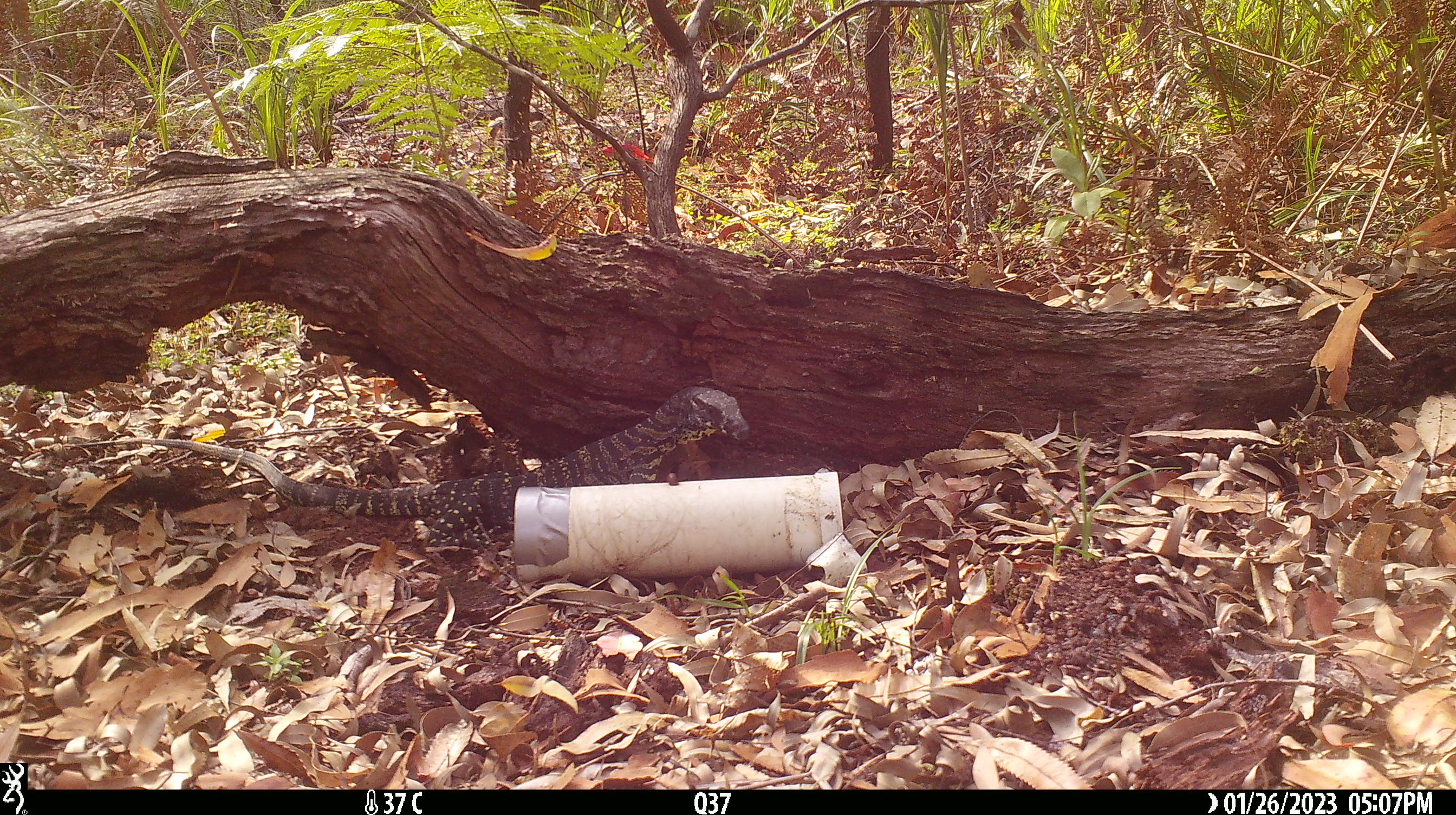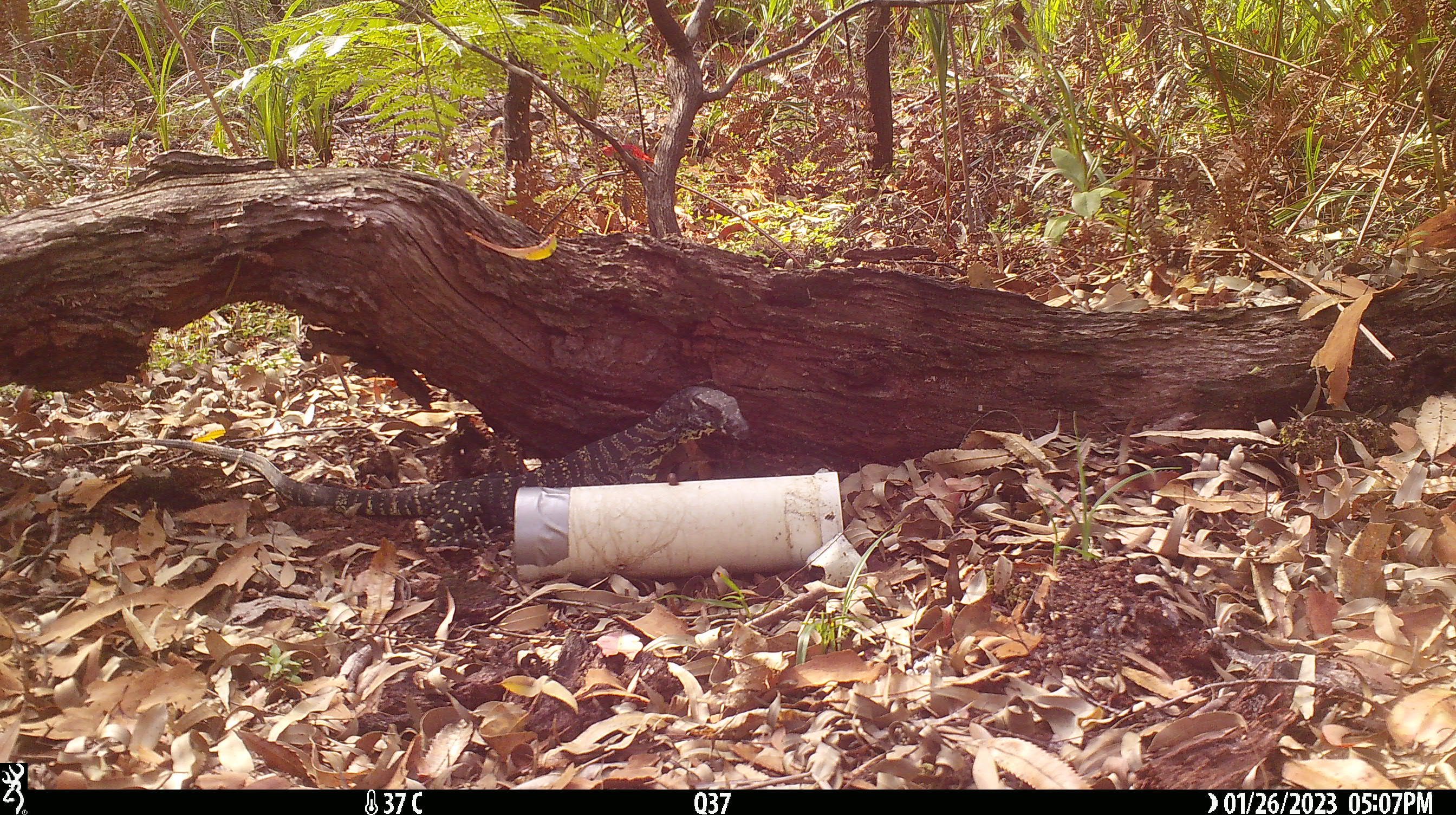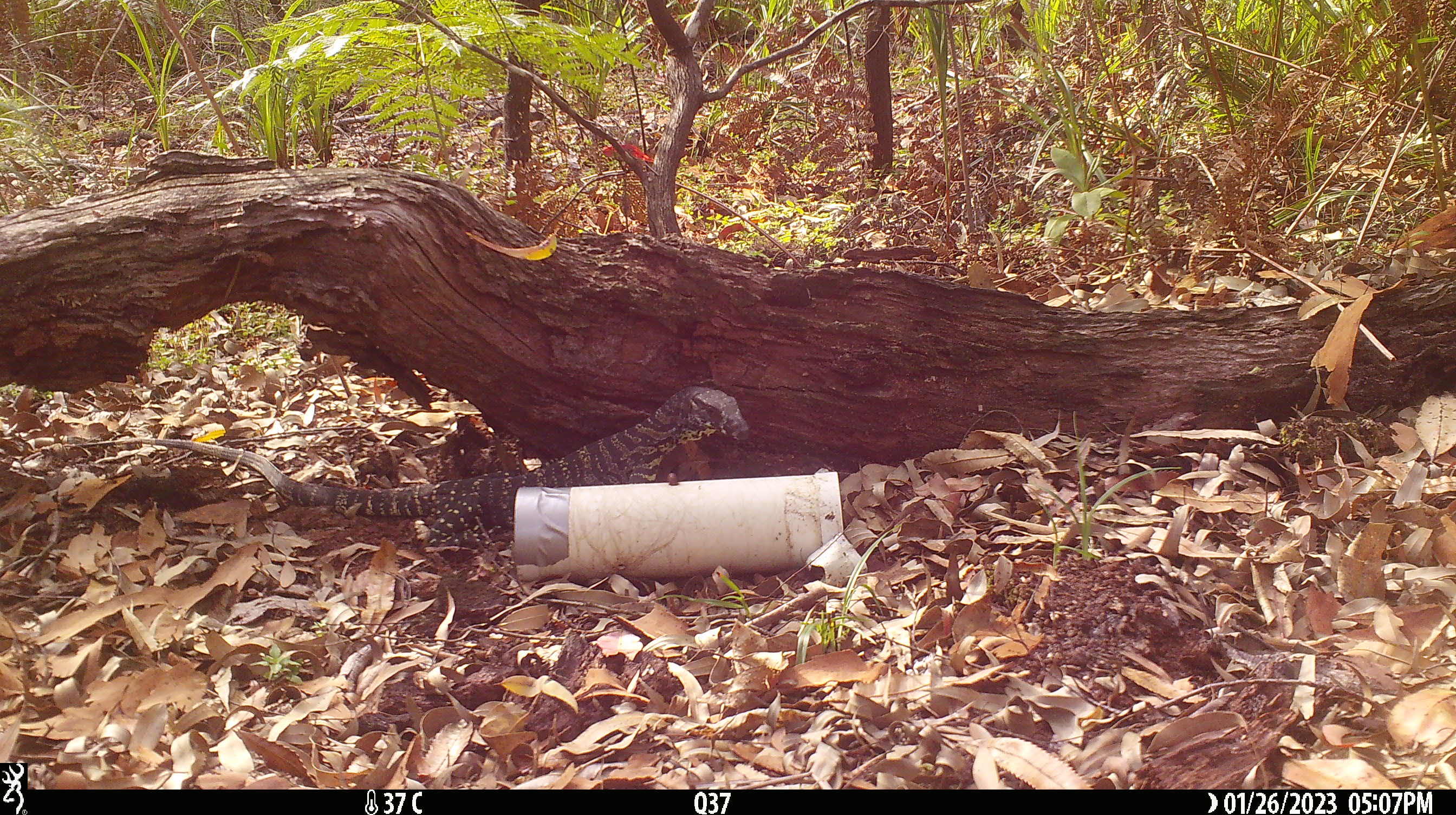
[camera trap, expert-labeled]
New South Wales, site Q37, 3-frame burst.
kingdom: Animalia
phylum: Chordata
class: Reptilia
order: Squamata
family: Varanidae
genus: Varanus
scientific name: Varanus varius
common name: lace monitor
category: goanna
Goanna (lace monitor) (Varanus varius).